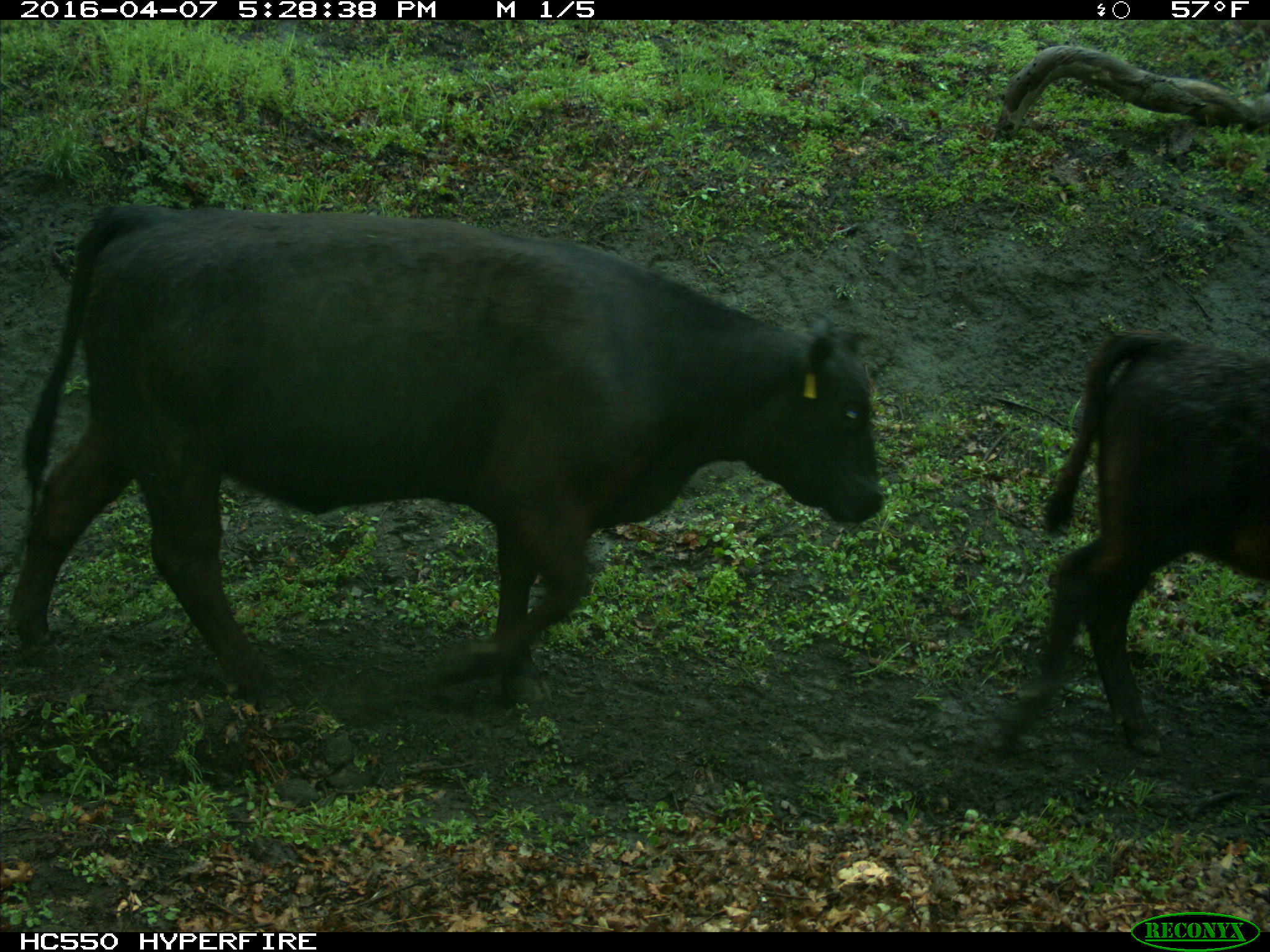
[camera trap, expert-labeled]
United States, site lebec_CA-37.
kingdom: Animalia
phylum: Chordata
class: Mammalia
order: Artiodactyla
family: Bovidae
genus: Bos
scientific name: Bos taurus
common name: domestic cow